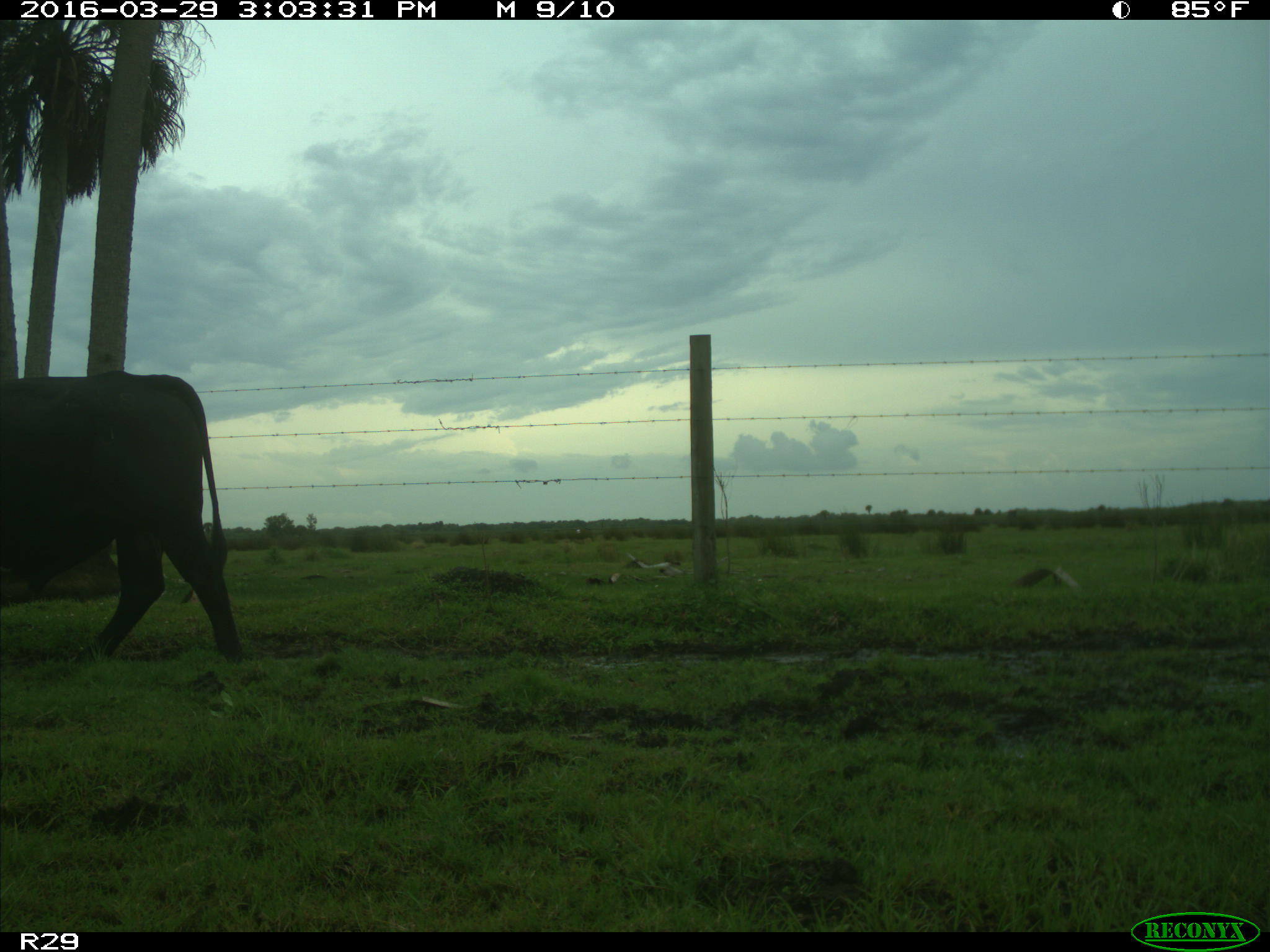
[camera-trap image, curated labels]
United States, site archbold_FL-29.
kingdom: Animalia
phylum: Chordata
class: Mammalia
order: Artiodactyla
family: Bovidae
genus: Bos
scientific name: Bos taurus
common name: domestic cow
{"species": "Bos taurus (domestic cow)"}